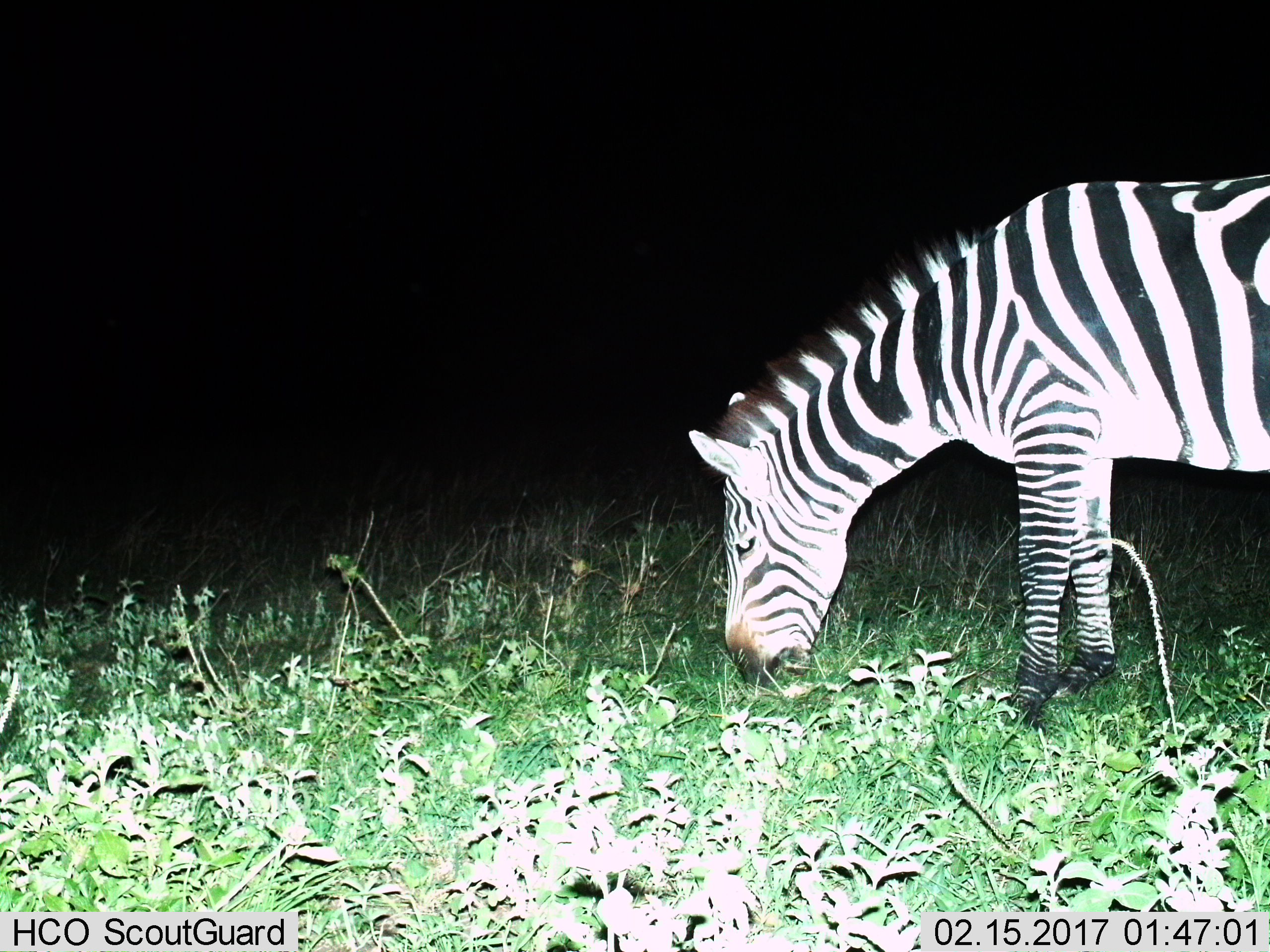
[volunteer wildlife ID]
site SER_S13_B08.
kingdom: Animalia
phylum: Chordata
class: Mammalia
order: Perissodactyla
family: Equidae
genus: Equus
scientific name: Equus quagga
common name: plains zebra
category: zebraplains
Zebraplains (plains zebra) (Equus quagga), count 1. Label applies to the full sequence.